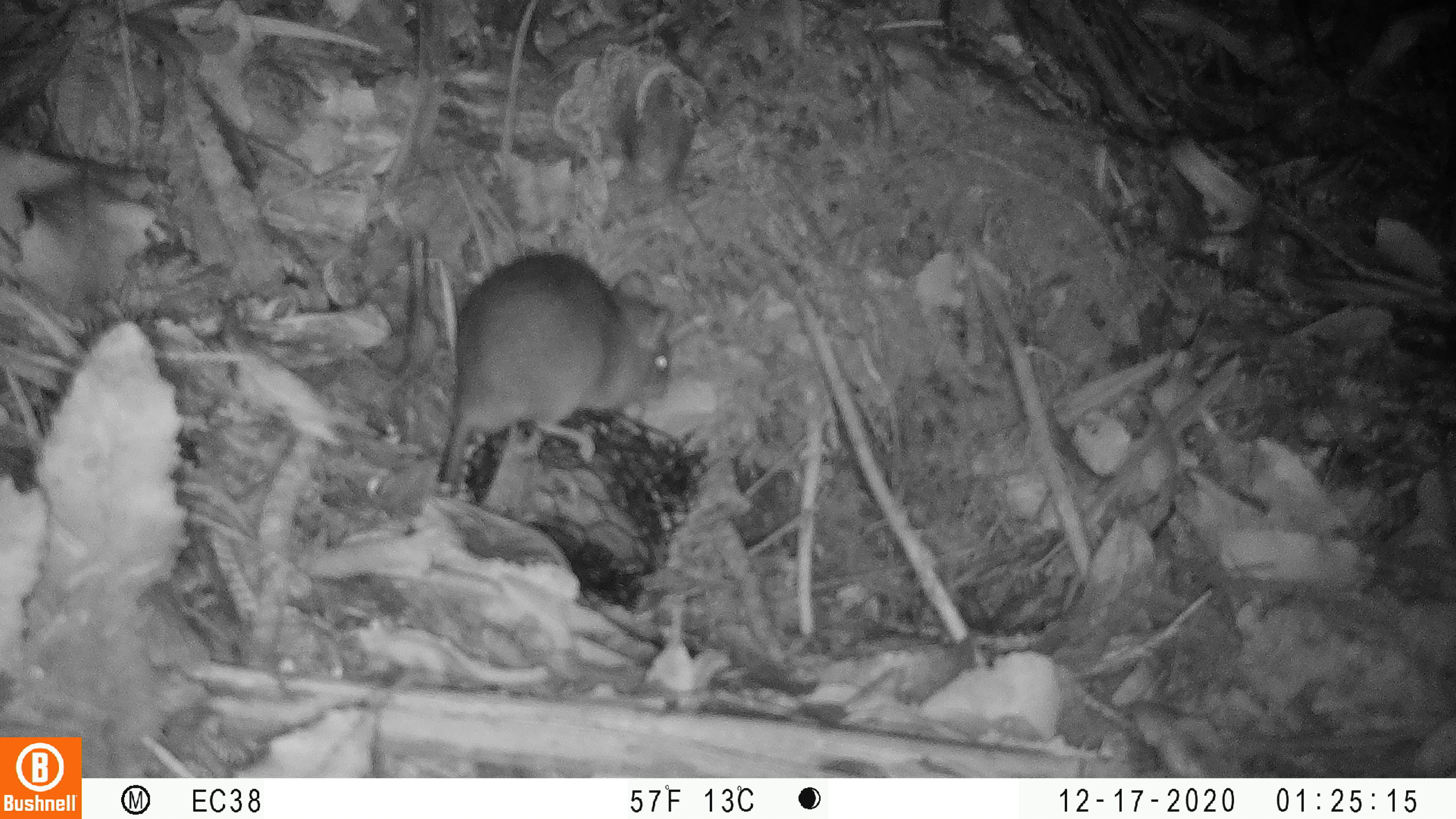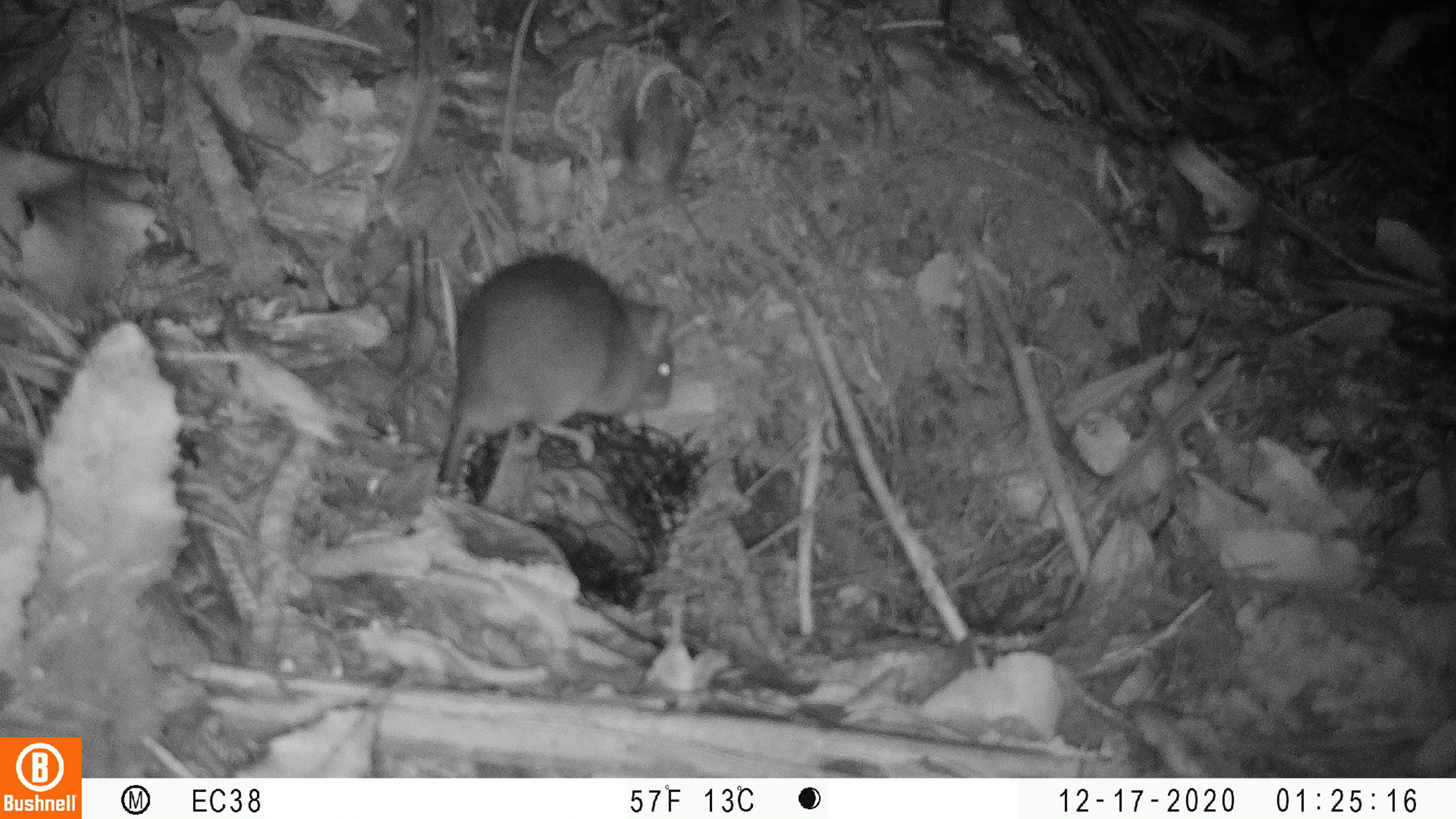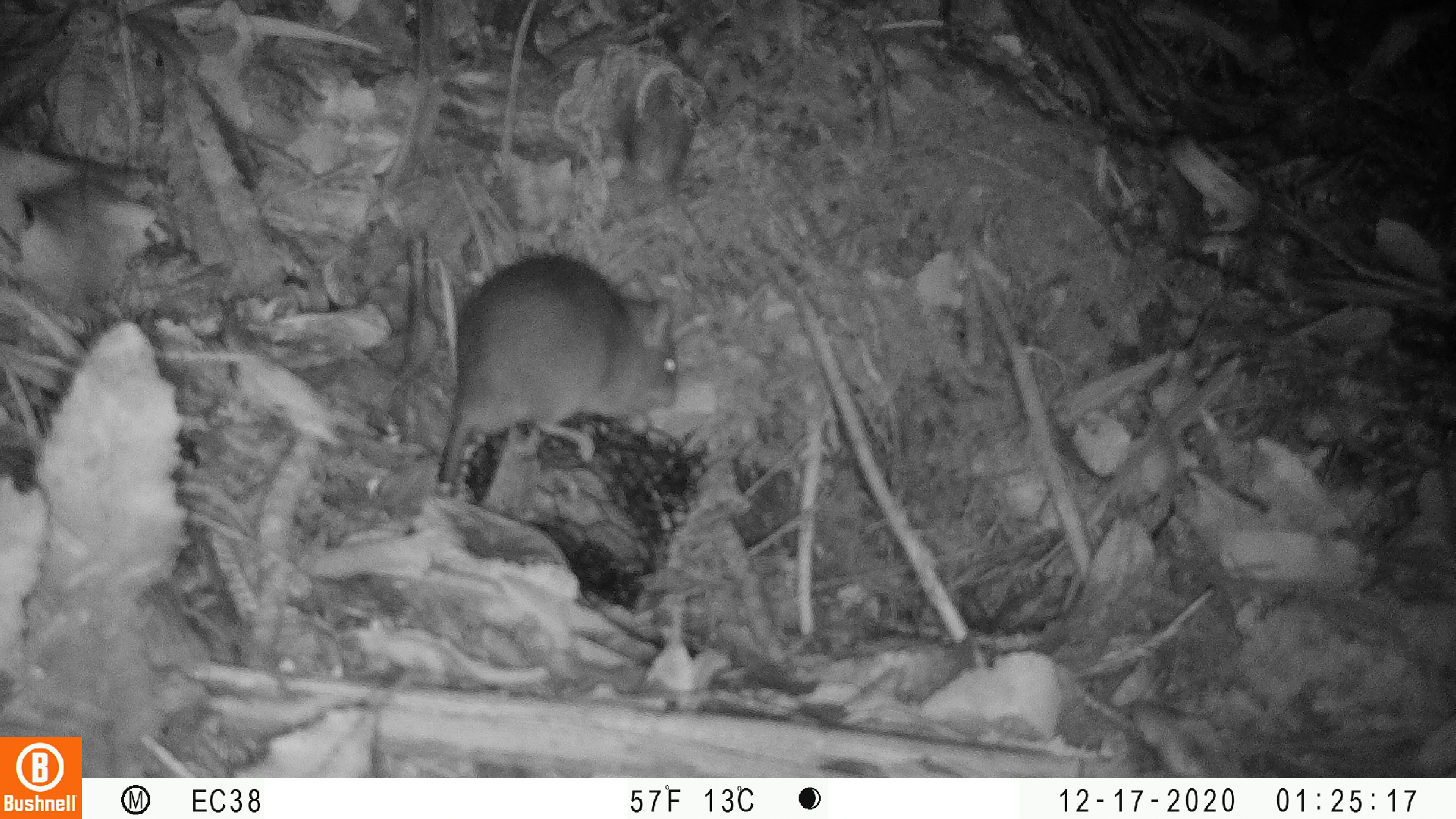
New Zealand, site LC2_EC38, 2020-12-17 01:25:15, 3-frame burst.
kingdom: Animalia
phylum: Chordata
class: Mammalia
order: Rodentia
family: Muridae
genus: Rattus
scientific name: Rattus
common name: rat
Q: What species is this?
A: Rat (Rattus).